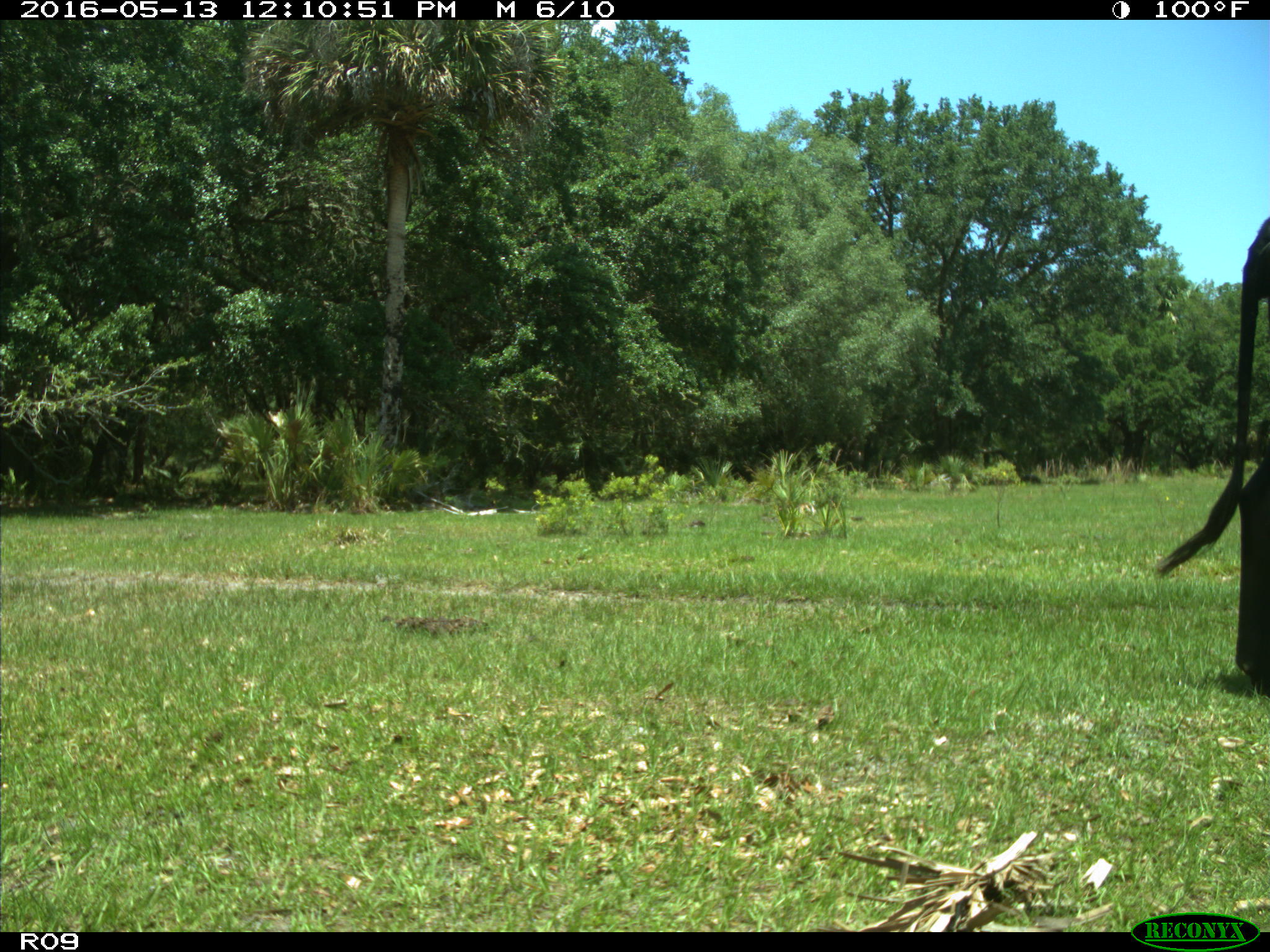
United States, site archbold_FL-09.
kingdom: Animalia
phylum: Chordata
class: Mammalia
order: Artiodactyla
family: Bovidae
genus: Bos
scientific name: Bos taurus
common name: domestic cow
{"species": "Bos taurus (domestic cow)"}